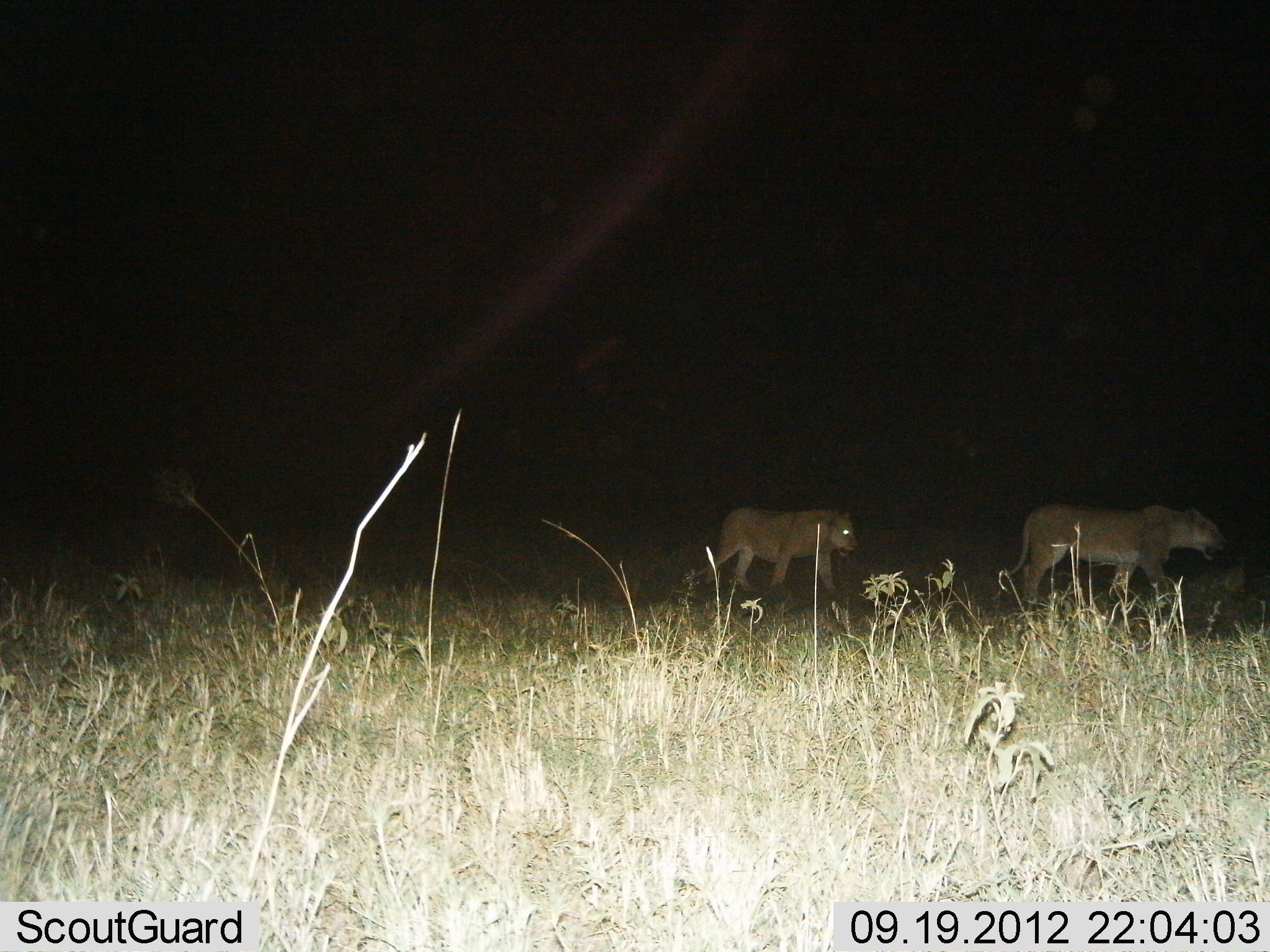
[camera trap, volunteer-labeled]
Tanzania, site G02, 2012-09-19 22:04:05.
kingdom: Animalia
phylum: Chordata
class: Mammalia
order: Carnivora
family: Felidae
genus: Panthera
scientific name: Panthera leo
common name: lion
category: lionfemale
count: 2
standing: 0%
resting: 0%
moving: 100%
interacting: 0%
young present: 0%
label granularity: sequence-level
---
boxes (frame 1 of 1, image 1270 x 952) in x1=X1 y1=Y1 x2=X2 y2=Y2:
animal: x1=1005 y1=504 x2=1227 y2=636; x1=698 y1=507 x2=857 y2=598